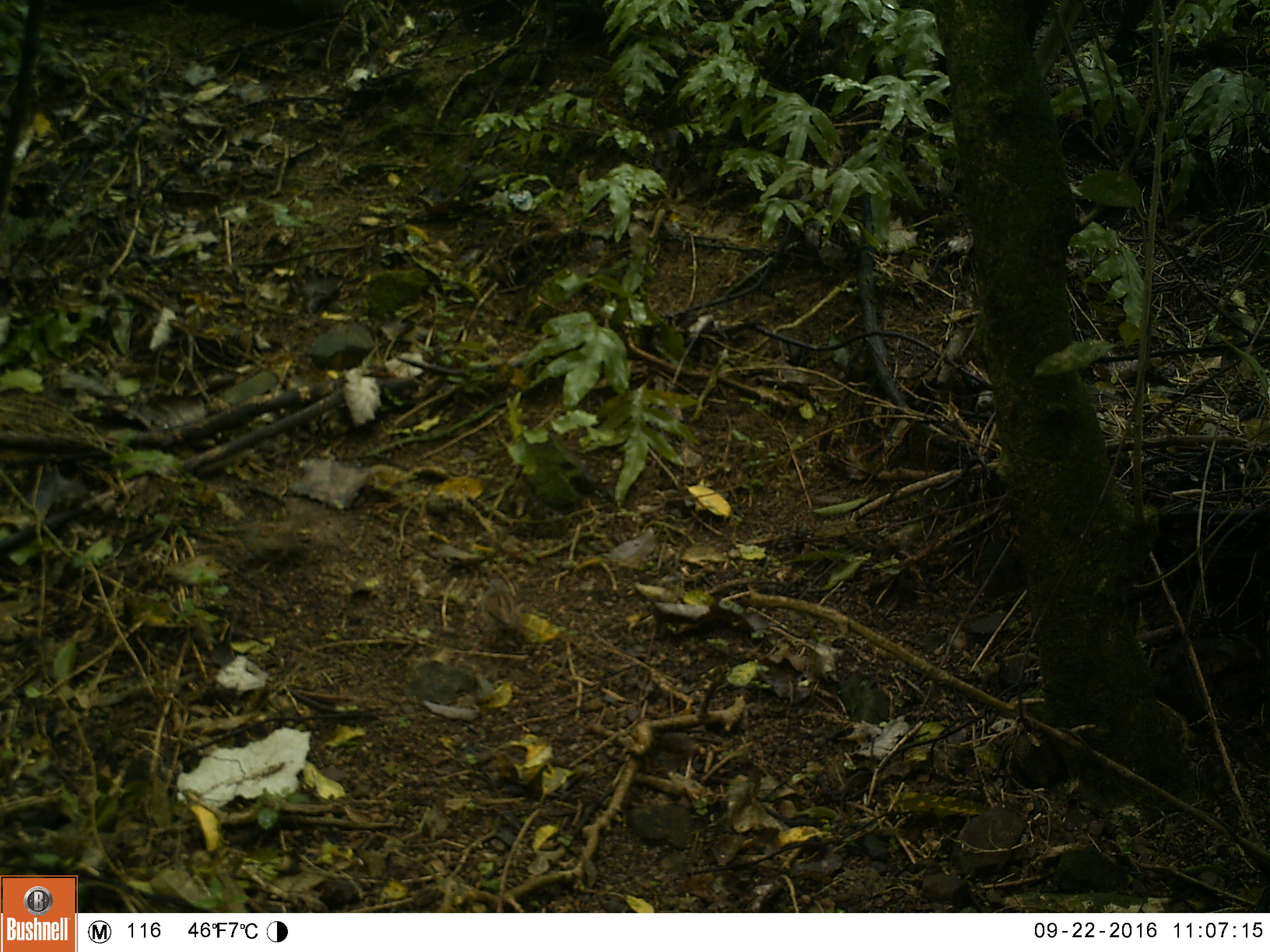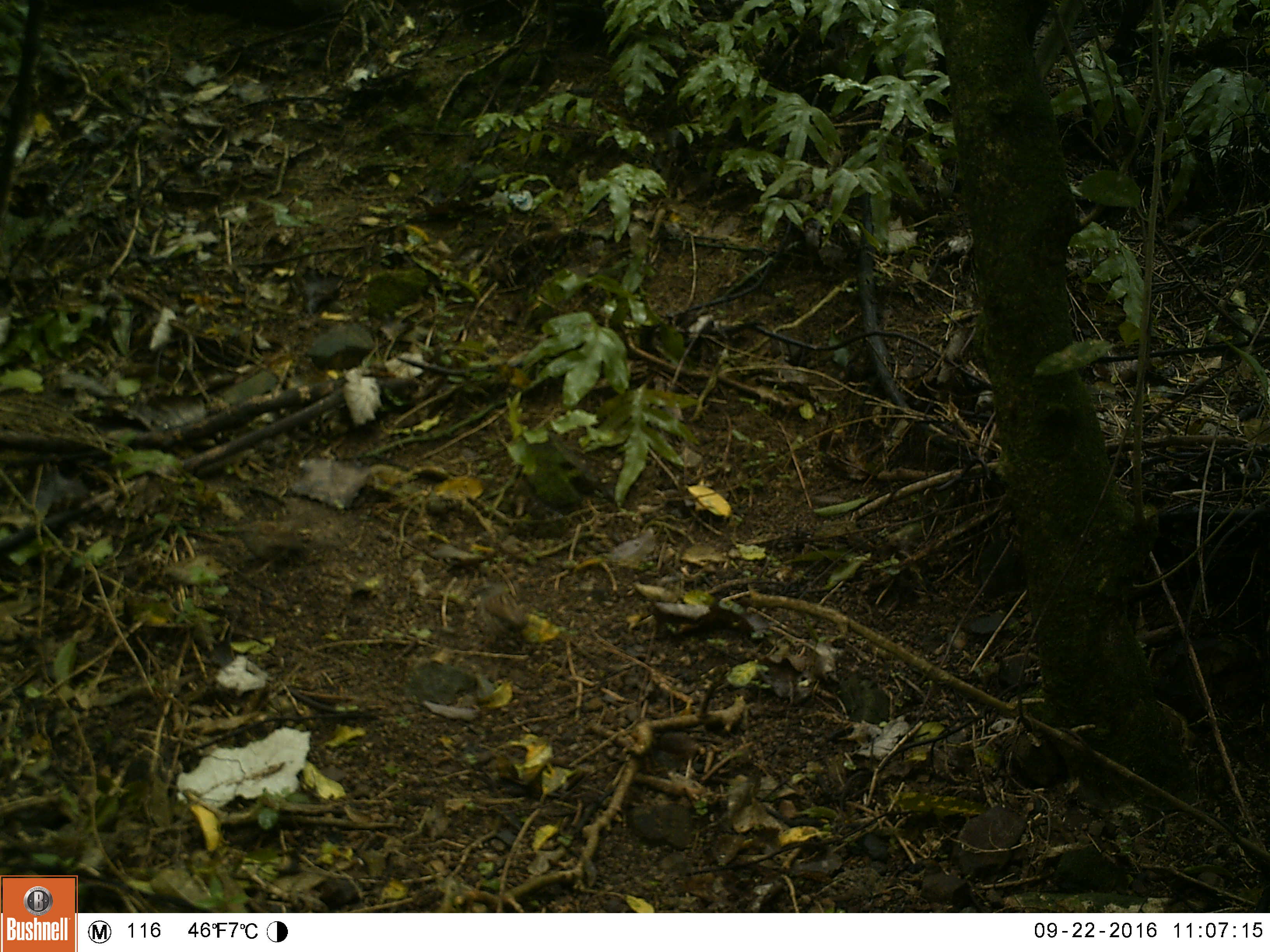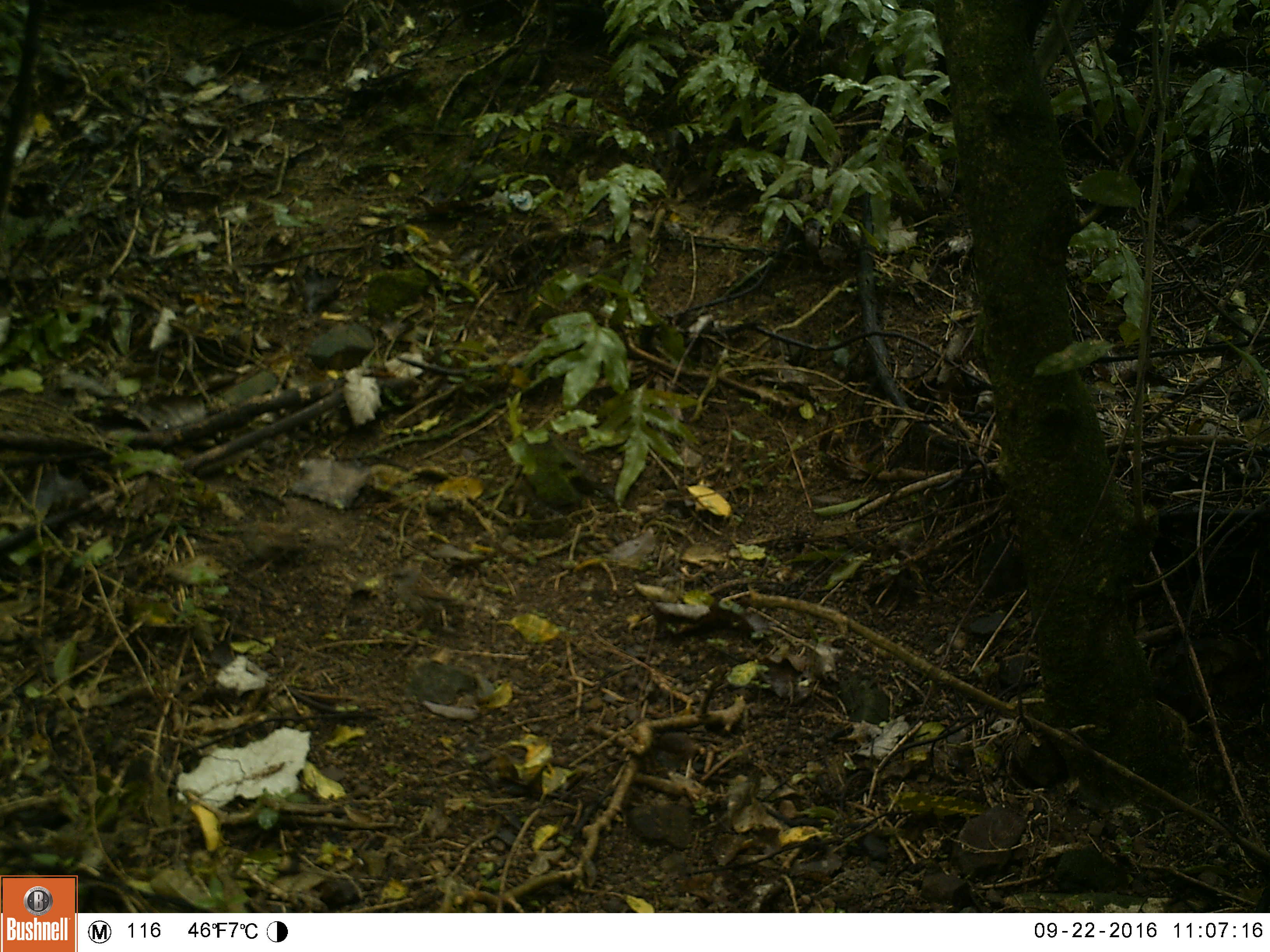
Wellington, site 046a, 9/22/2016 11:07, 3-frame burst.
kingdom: Animalia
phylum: Chordata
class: Aves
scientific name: Aves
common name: bird